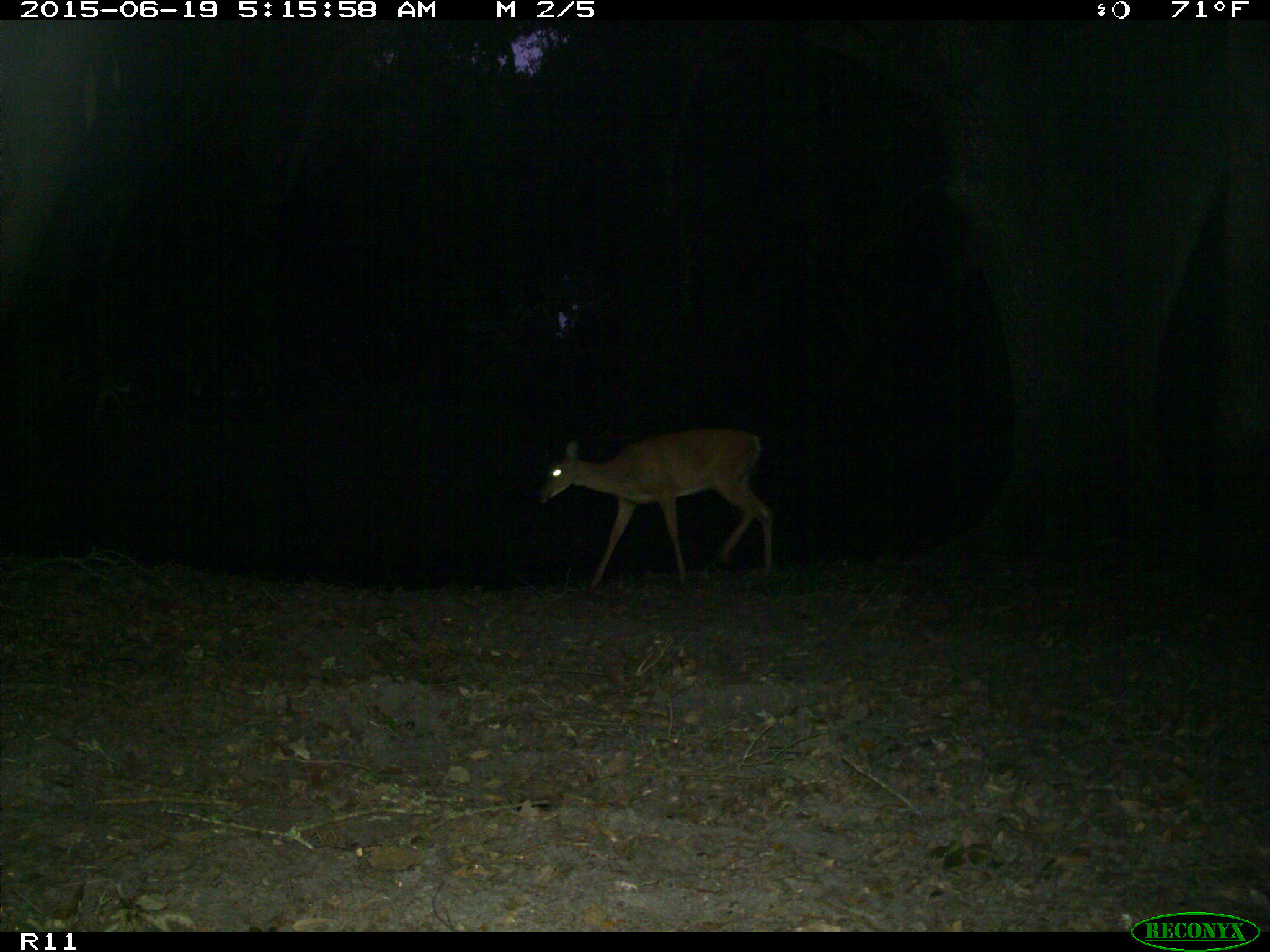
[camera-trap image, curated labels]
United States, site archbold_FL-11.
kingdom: Animalia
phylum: Chordata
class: Mammalia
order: Artiodactyla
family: Cervidae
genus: Odocoileus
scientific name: Odocoileus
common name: deer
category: unidentified deer